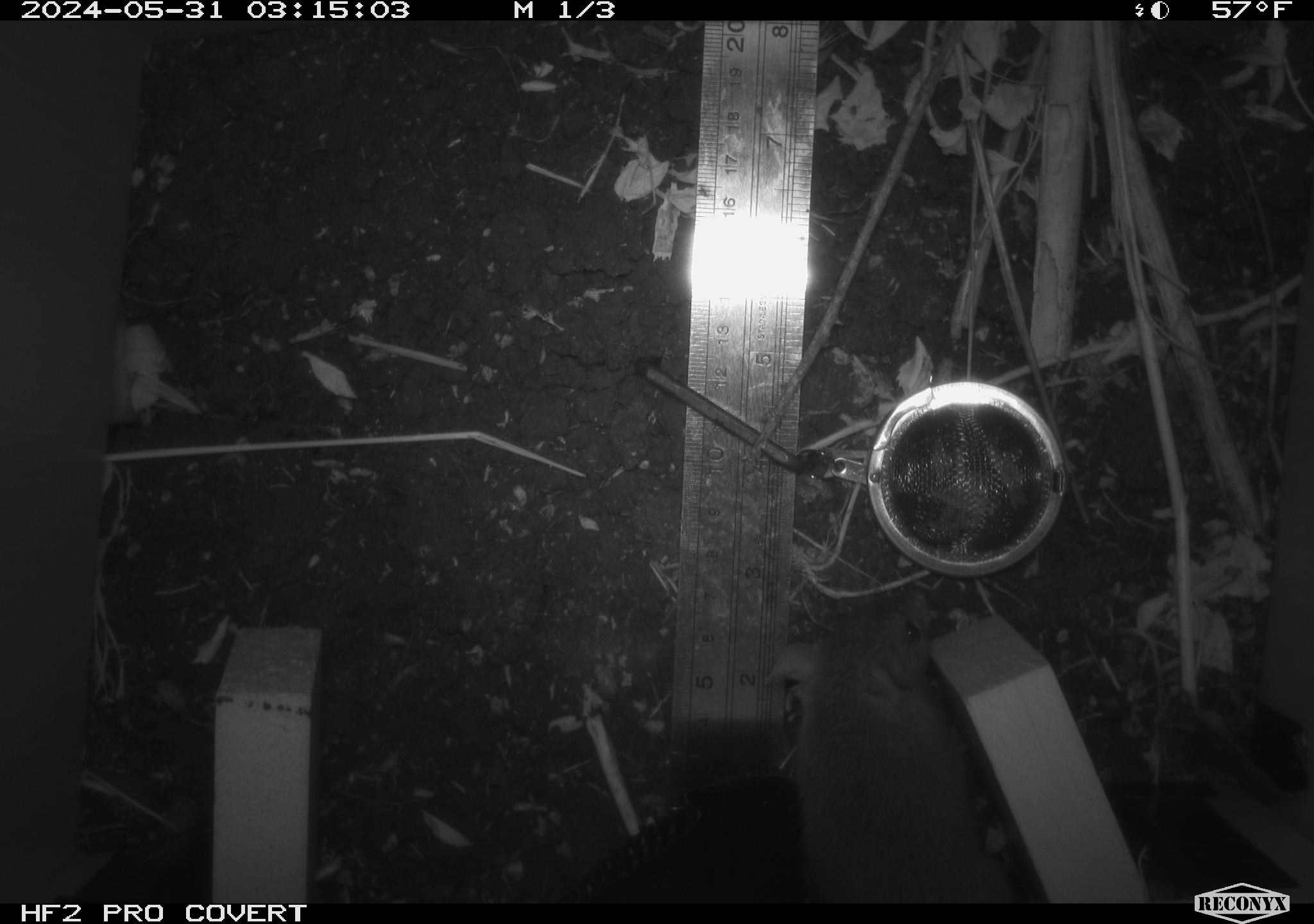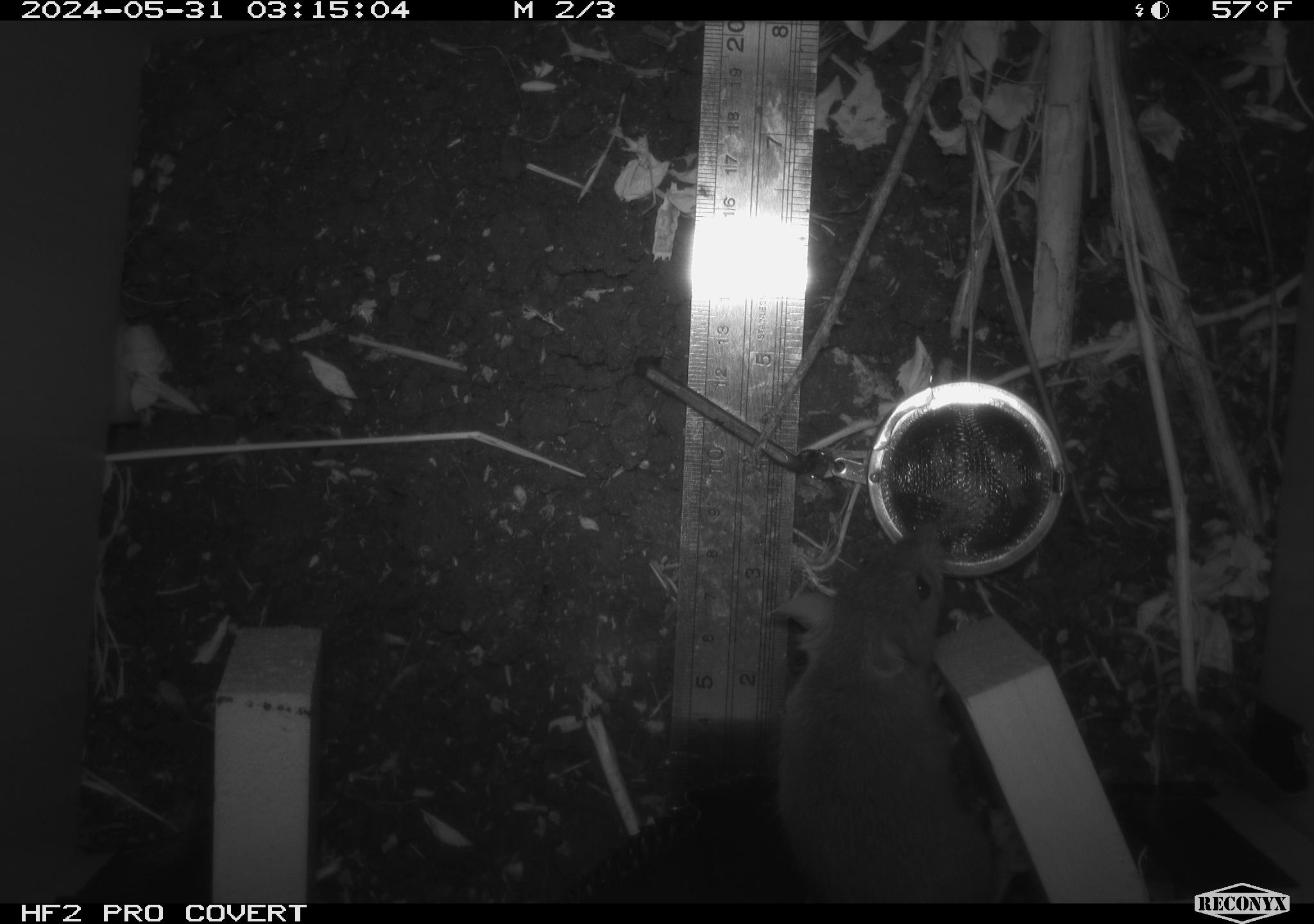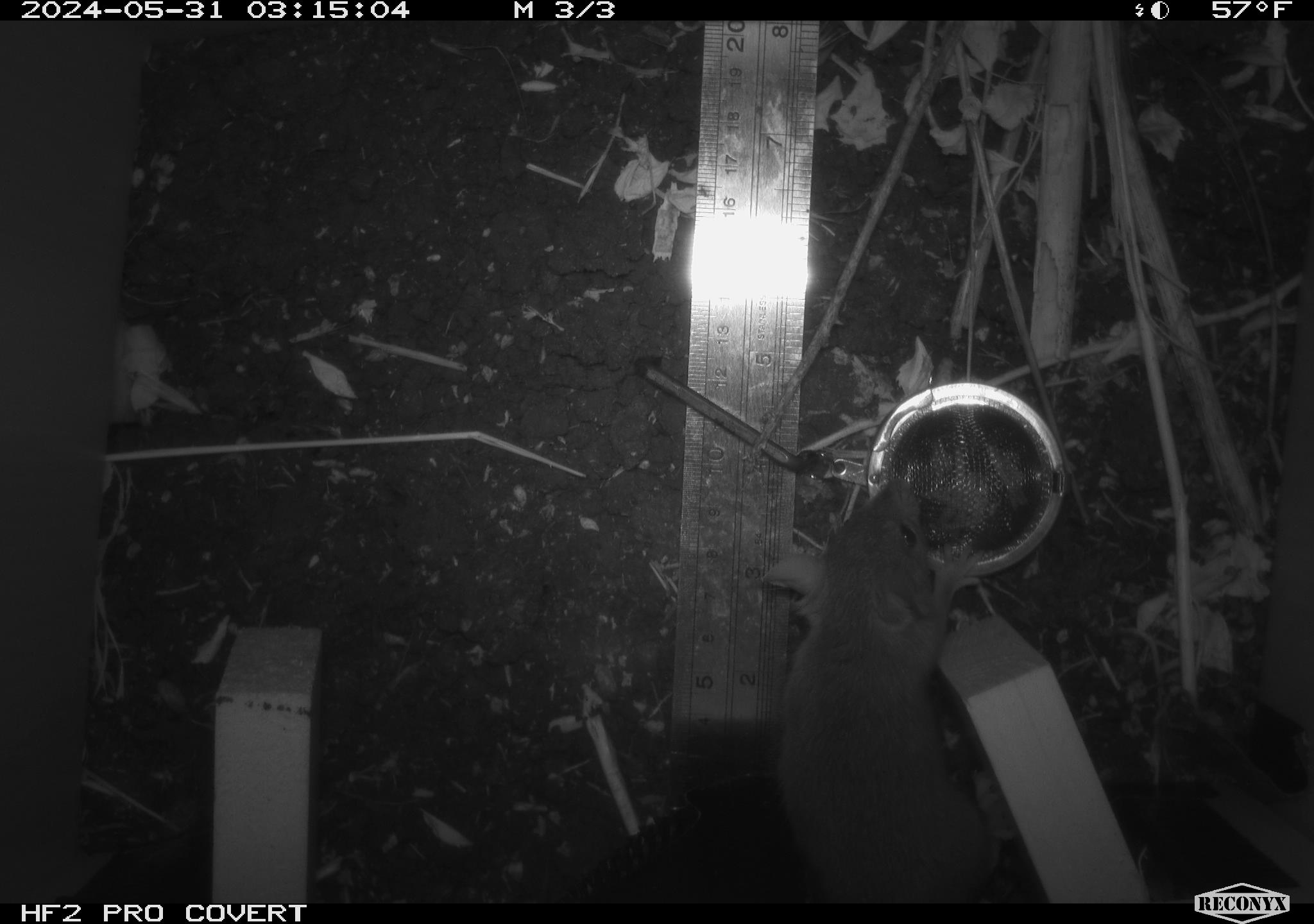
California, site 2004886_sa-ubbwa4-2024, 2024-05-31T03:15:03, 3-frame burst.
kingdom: Animalia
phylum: Chordata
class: Mammalia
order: Rodentia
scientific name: Rodentia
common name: woodrat or rat or mouse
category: woodrat or rat or mouse species